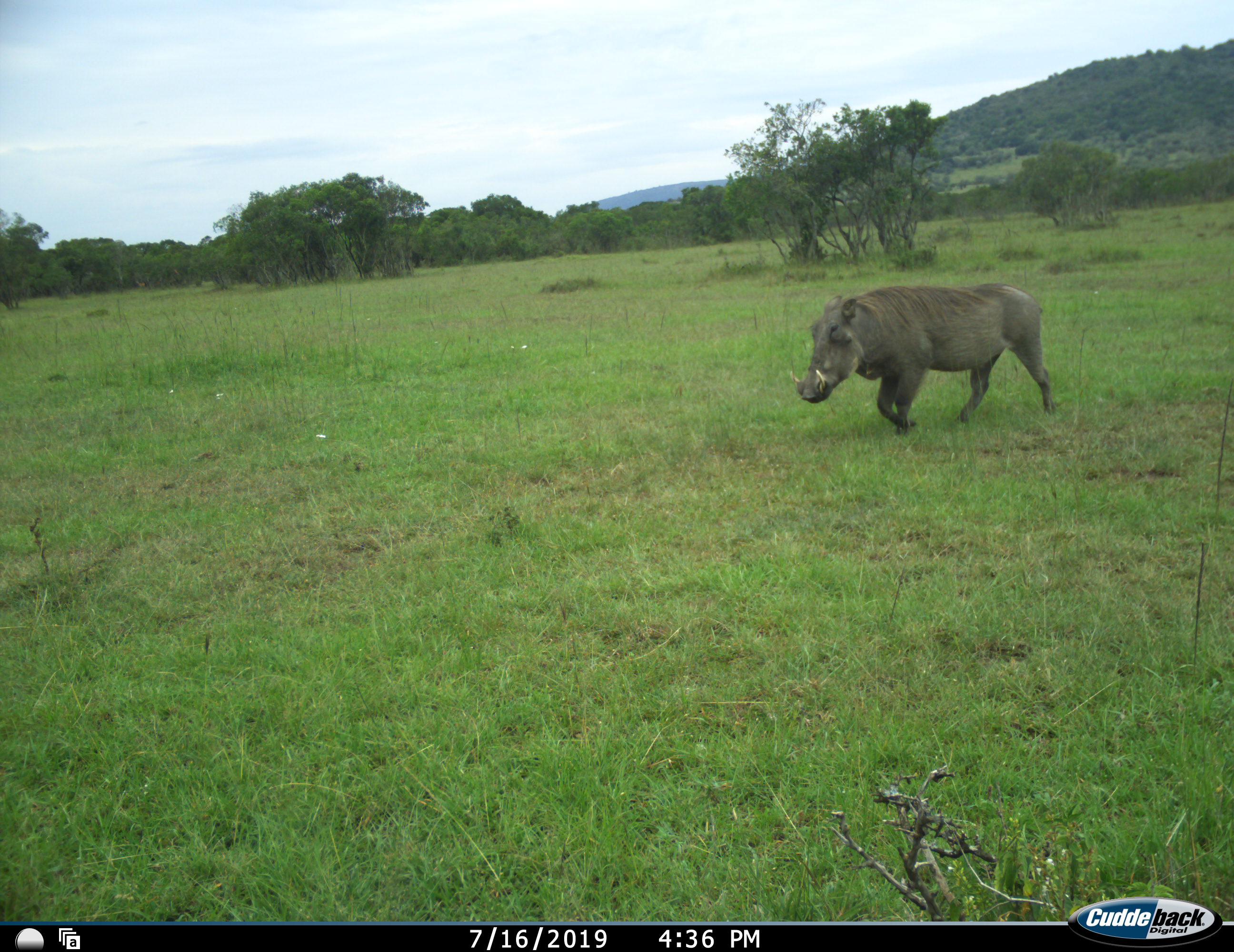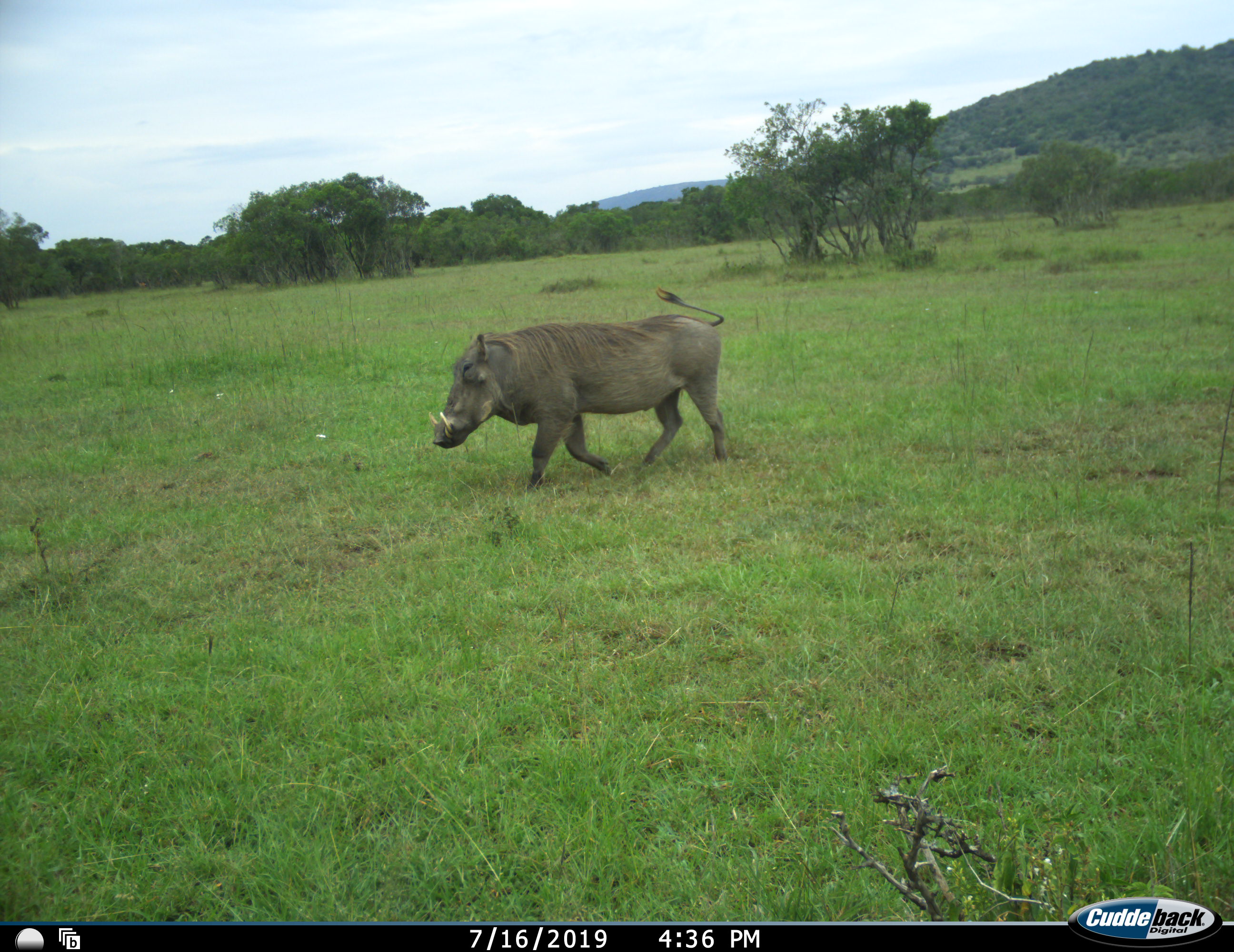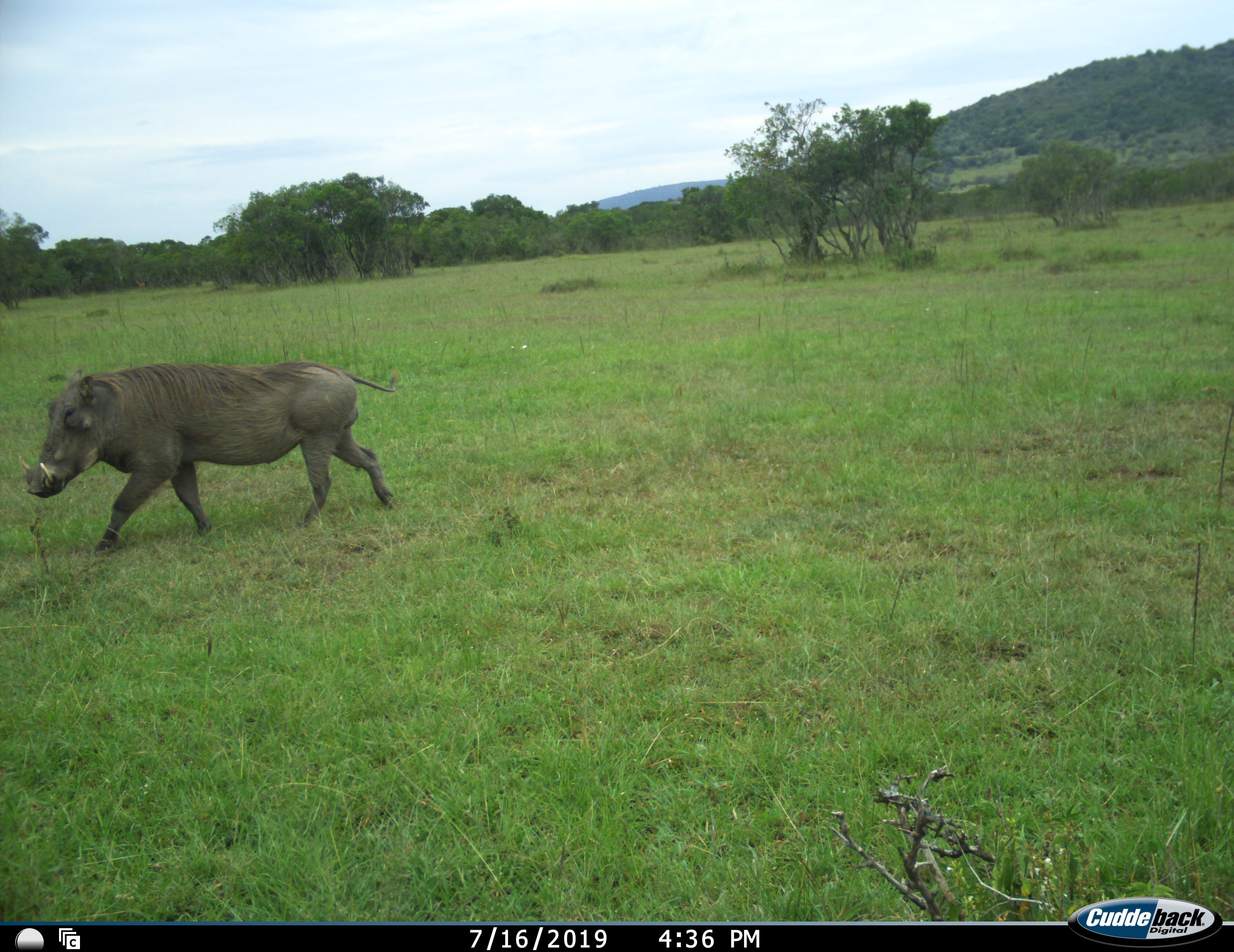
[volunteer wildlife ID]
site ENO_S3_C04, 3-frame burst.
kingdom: Animalia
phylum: Chordata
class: Mammalia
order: Artiodactyla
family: Suidae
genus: Phacochoerus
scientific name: Phacochoerus africanus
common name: warthog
Warthog (Phacochoerus africanus), count 1. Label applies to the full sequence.